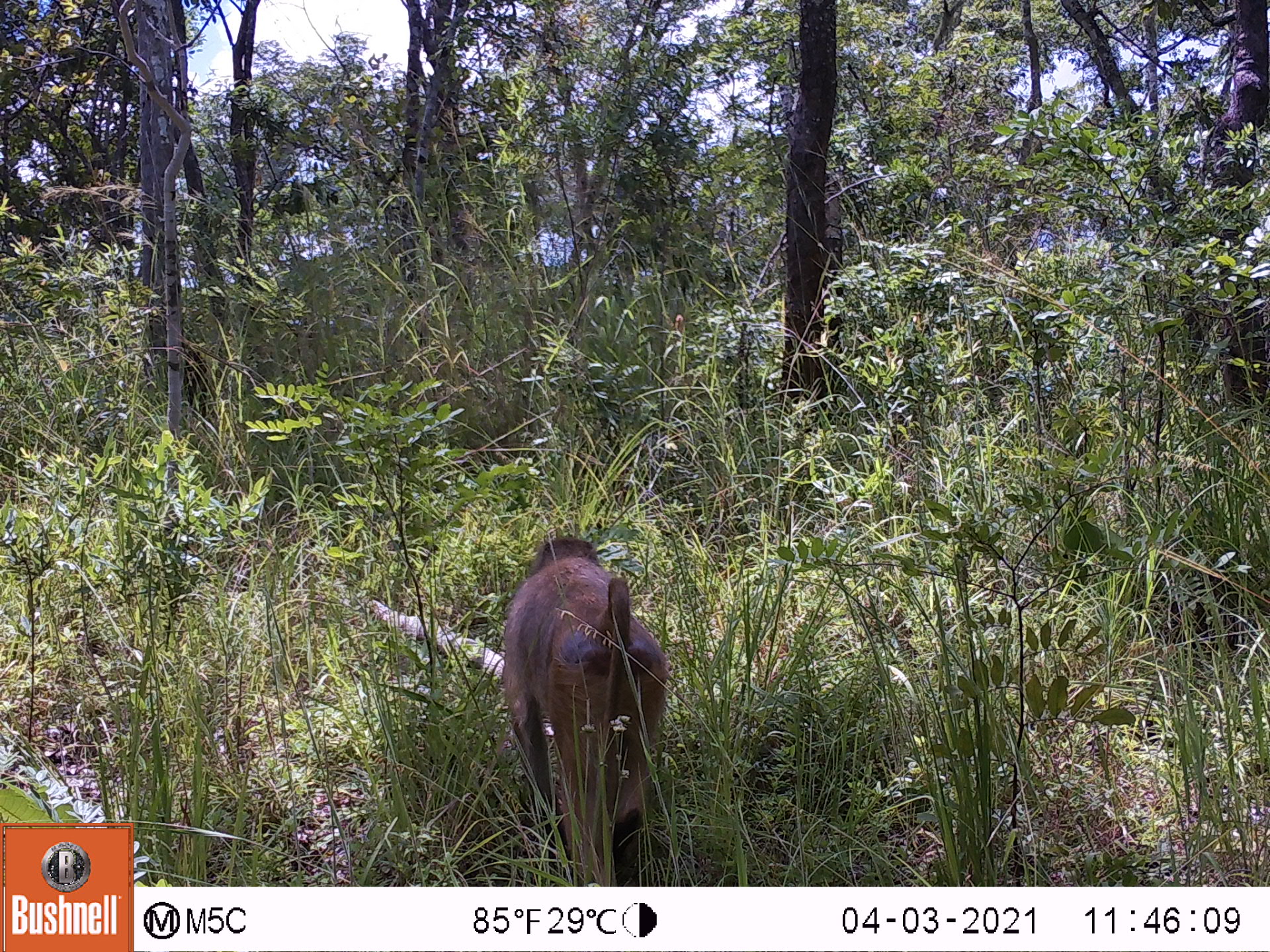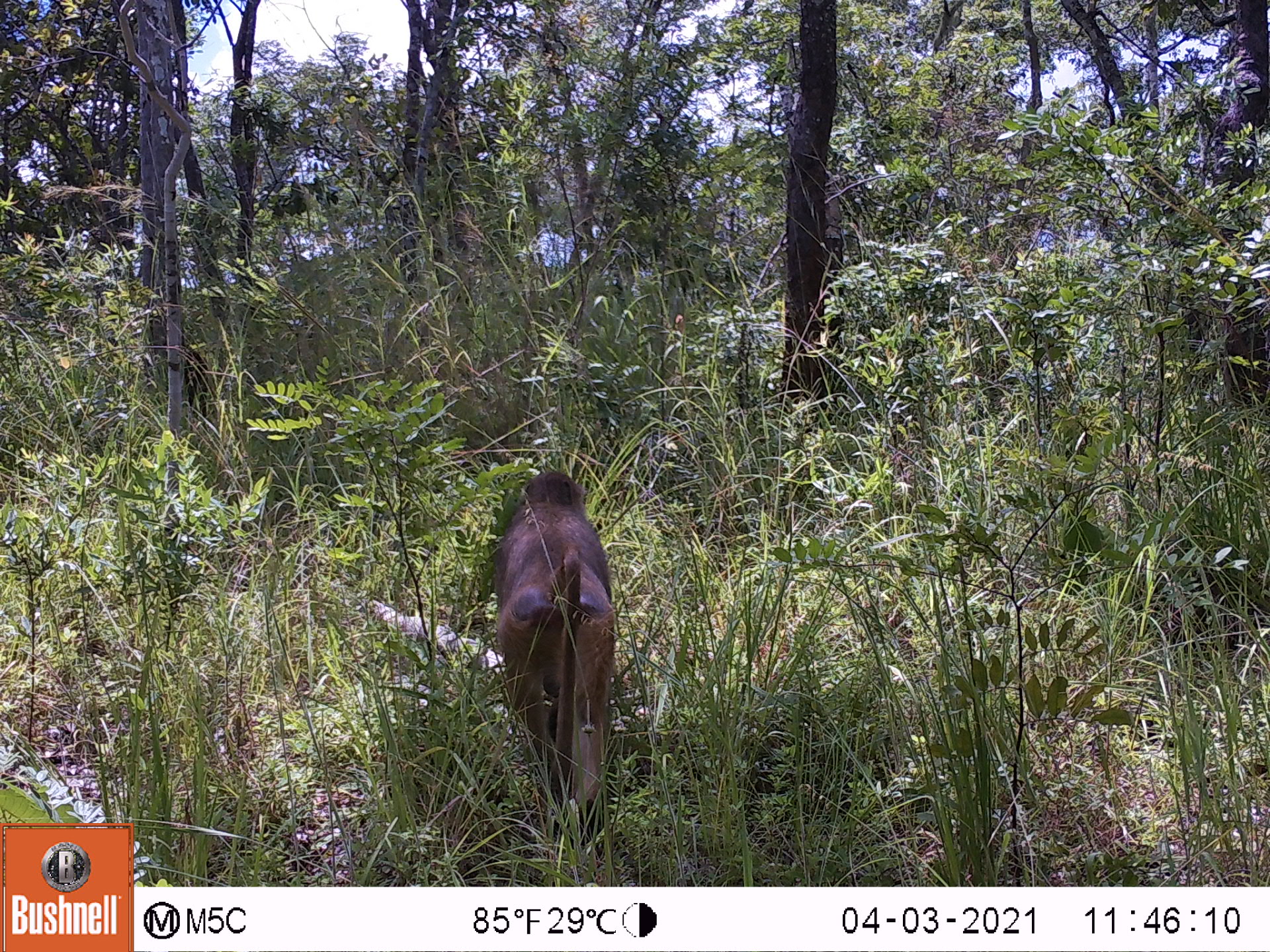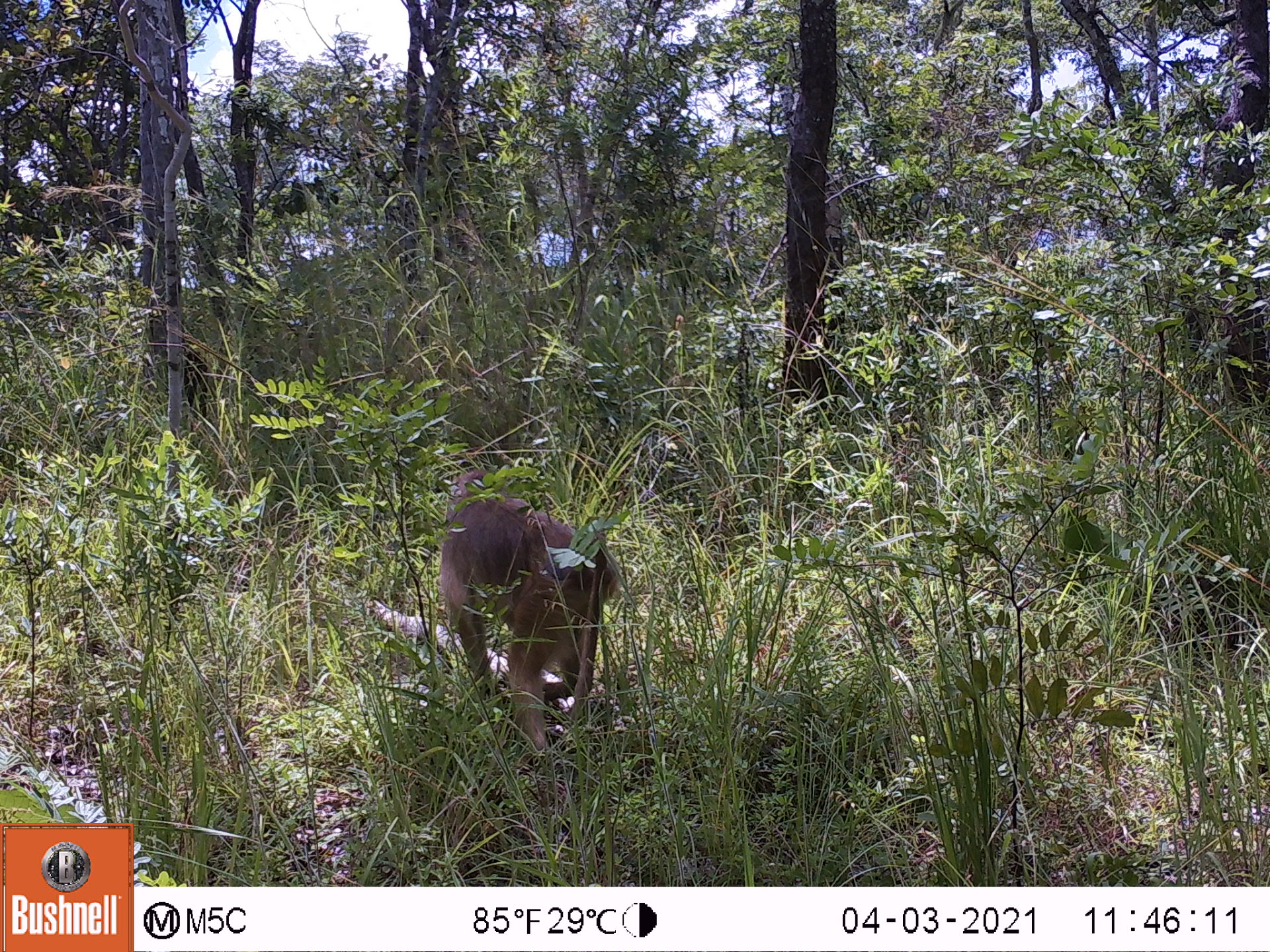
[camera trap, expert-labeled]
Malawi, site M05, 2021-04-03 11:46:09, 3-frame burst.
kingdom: Animalia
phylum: Chordata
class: Mammalia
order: Primates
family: Cercopithecidae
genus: Papio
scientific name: Papio cynocephalus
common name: yellow baboon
Yellow baboon (Papio cynocephalus), count 1.